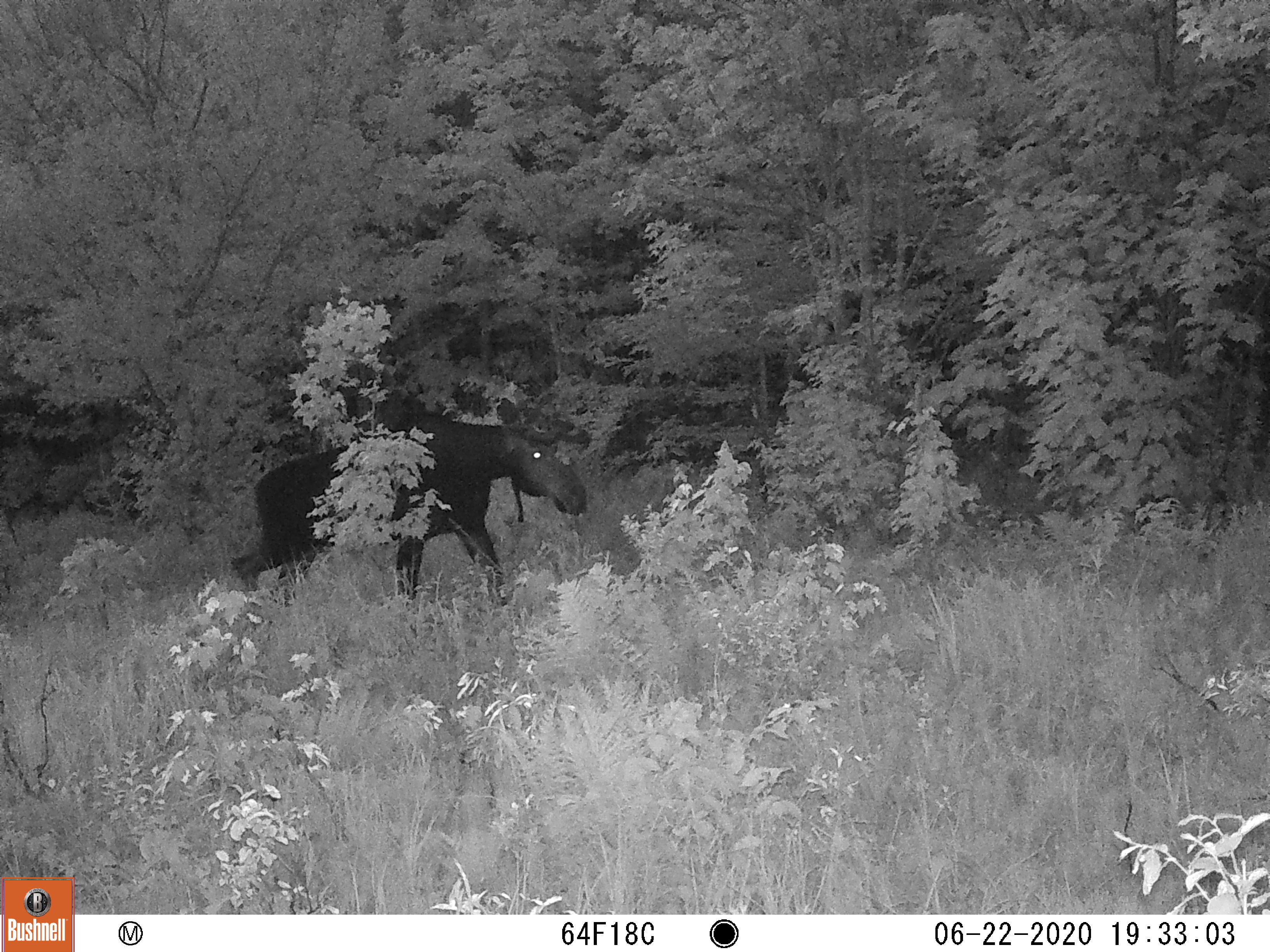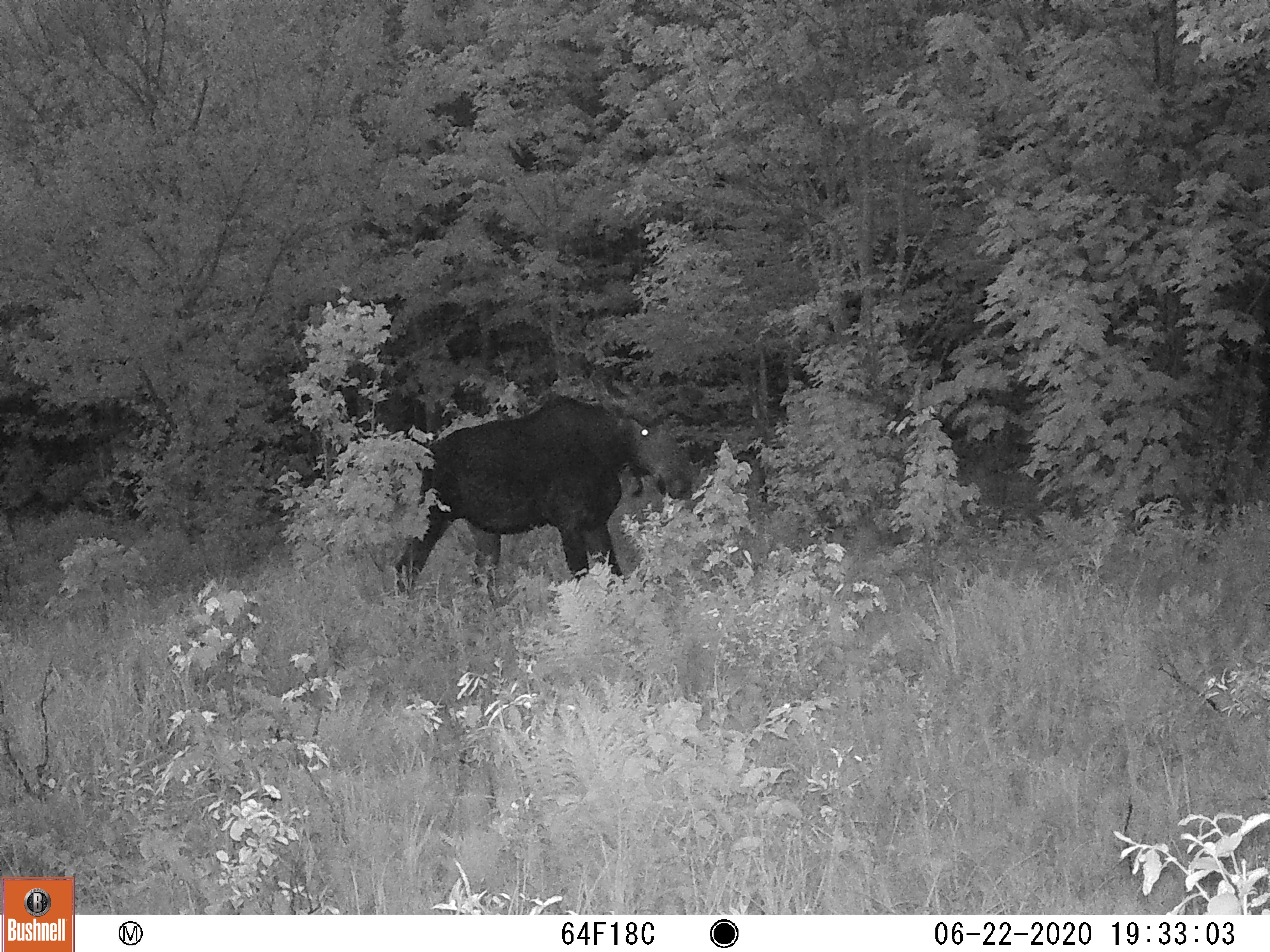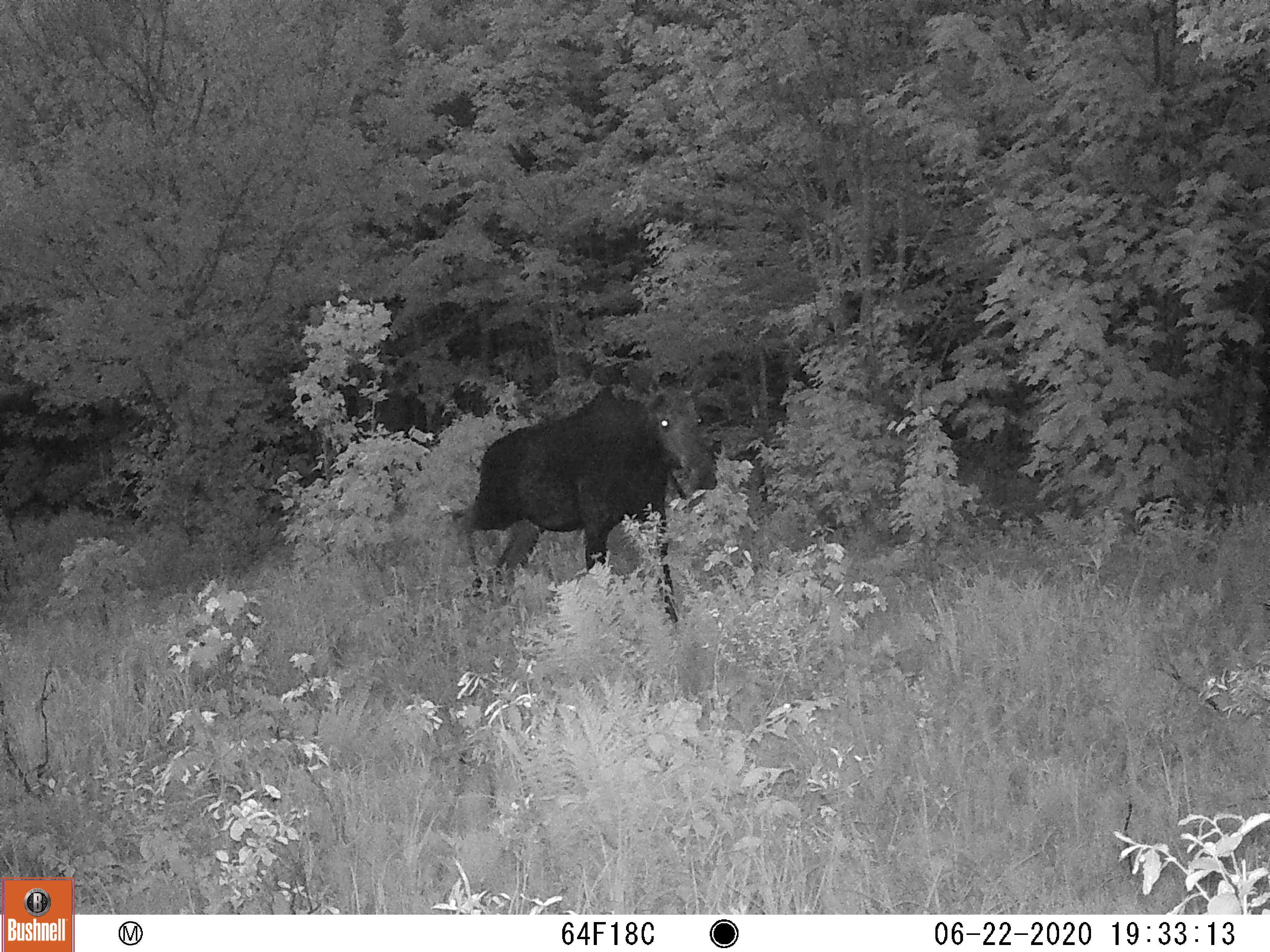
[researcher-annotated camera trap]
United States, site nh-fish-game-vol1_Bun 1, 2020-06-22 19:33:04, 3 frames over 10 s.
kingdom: Animalia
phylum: Chordata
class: Mammalia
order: Artiodactyla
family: Cervidae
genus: Alces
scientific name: Alces alces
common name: moose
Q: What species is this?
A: Moose (Alces alces).